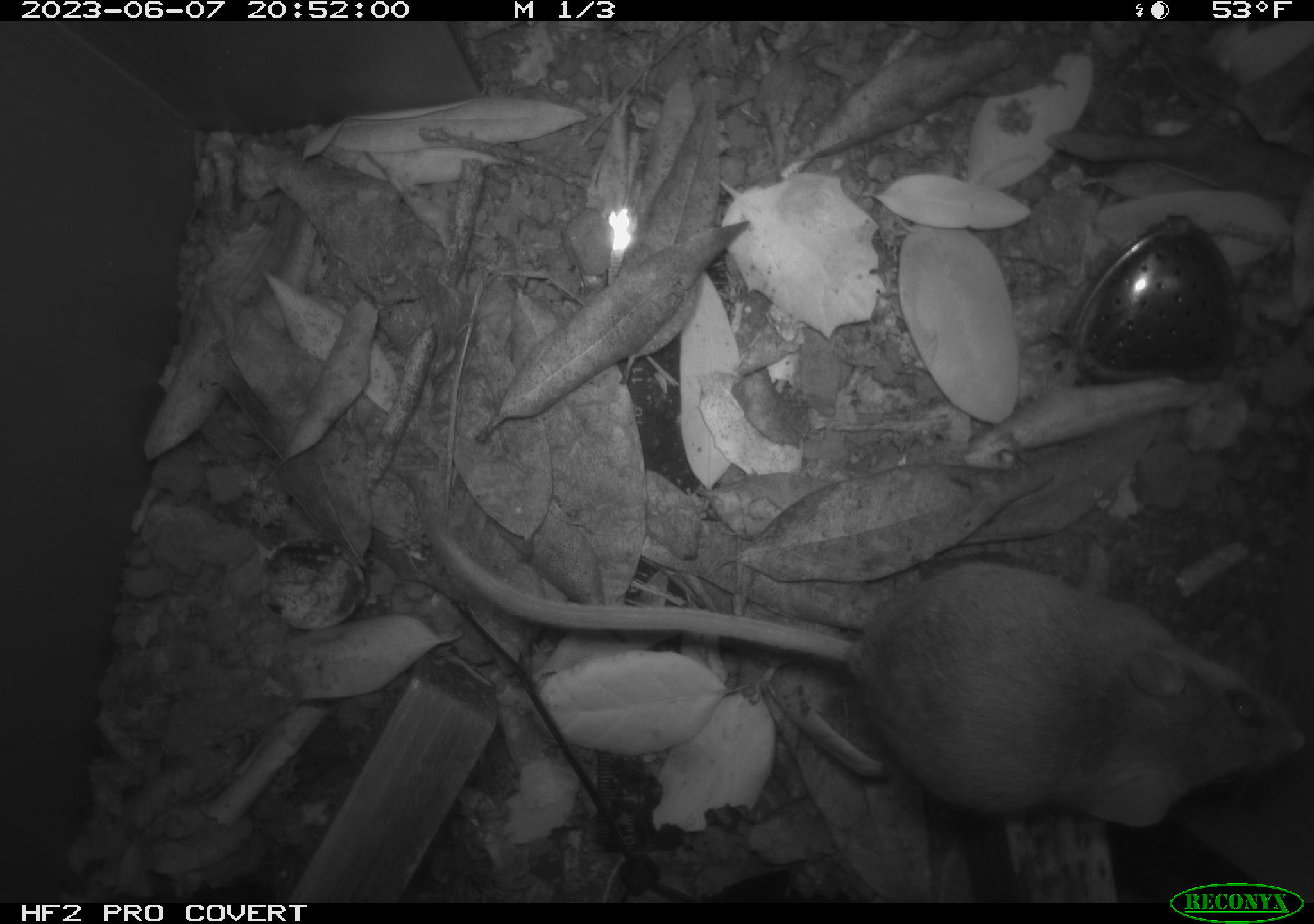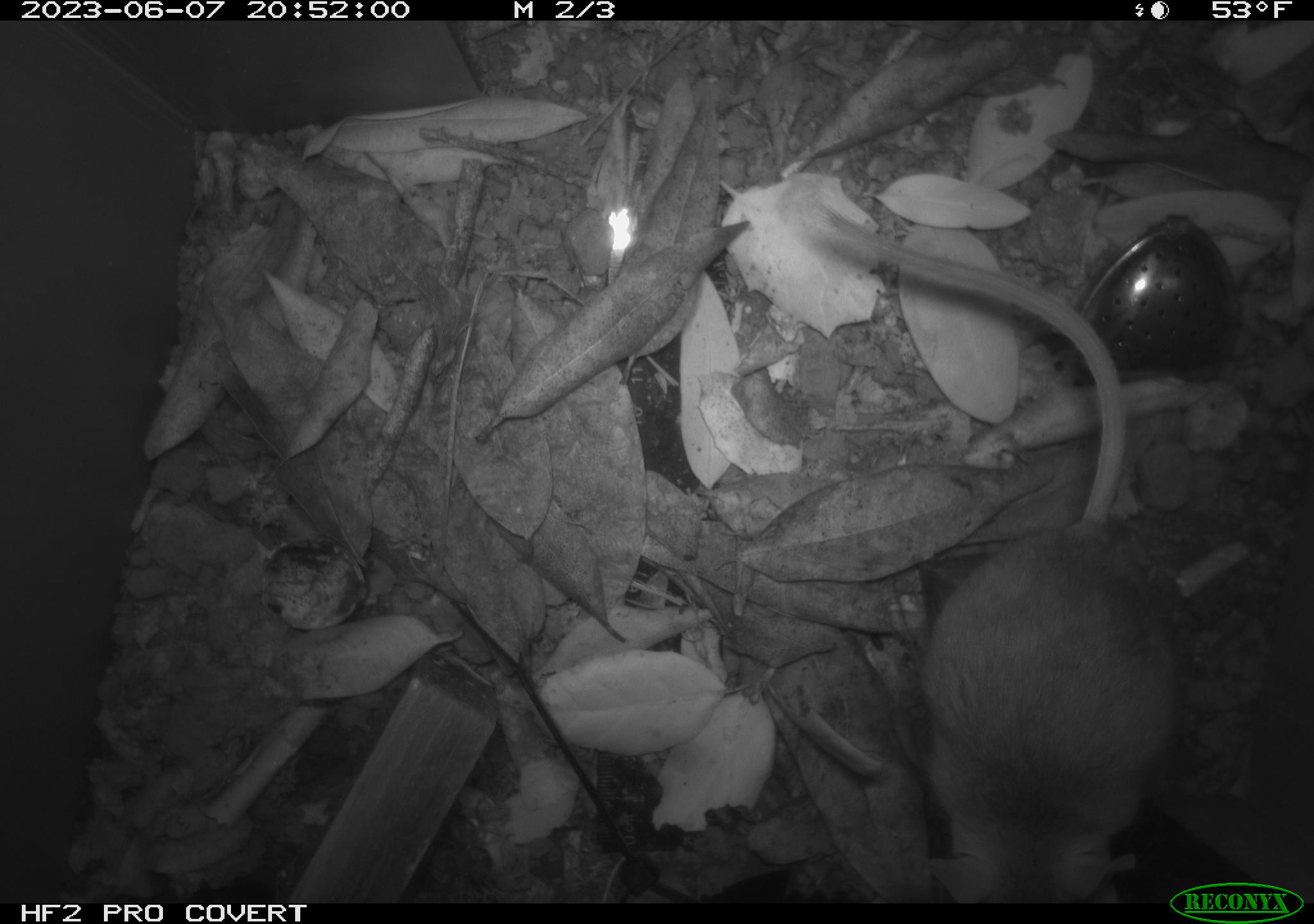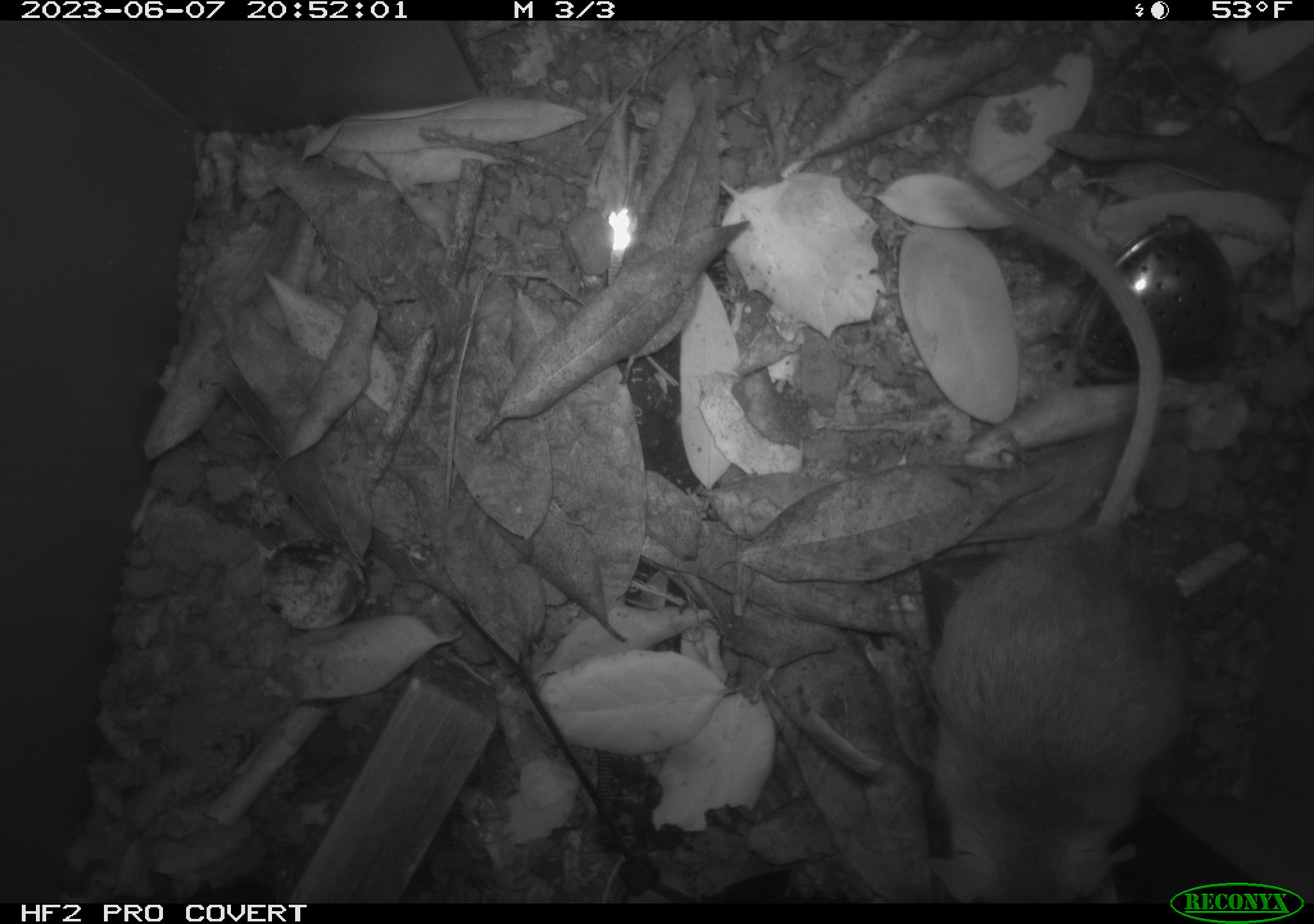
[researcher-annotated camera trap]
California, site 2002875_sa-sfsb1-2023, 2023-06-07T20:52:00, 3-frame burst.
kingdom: Animalia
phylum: Chordata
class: Mammalia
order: Rodentia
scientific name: Rodentia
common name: mouse species